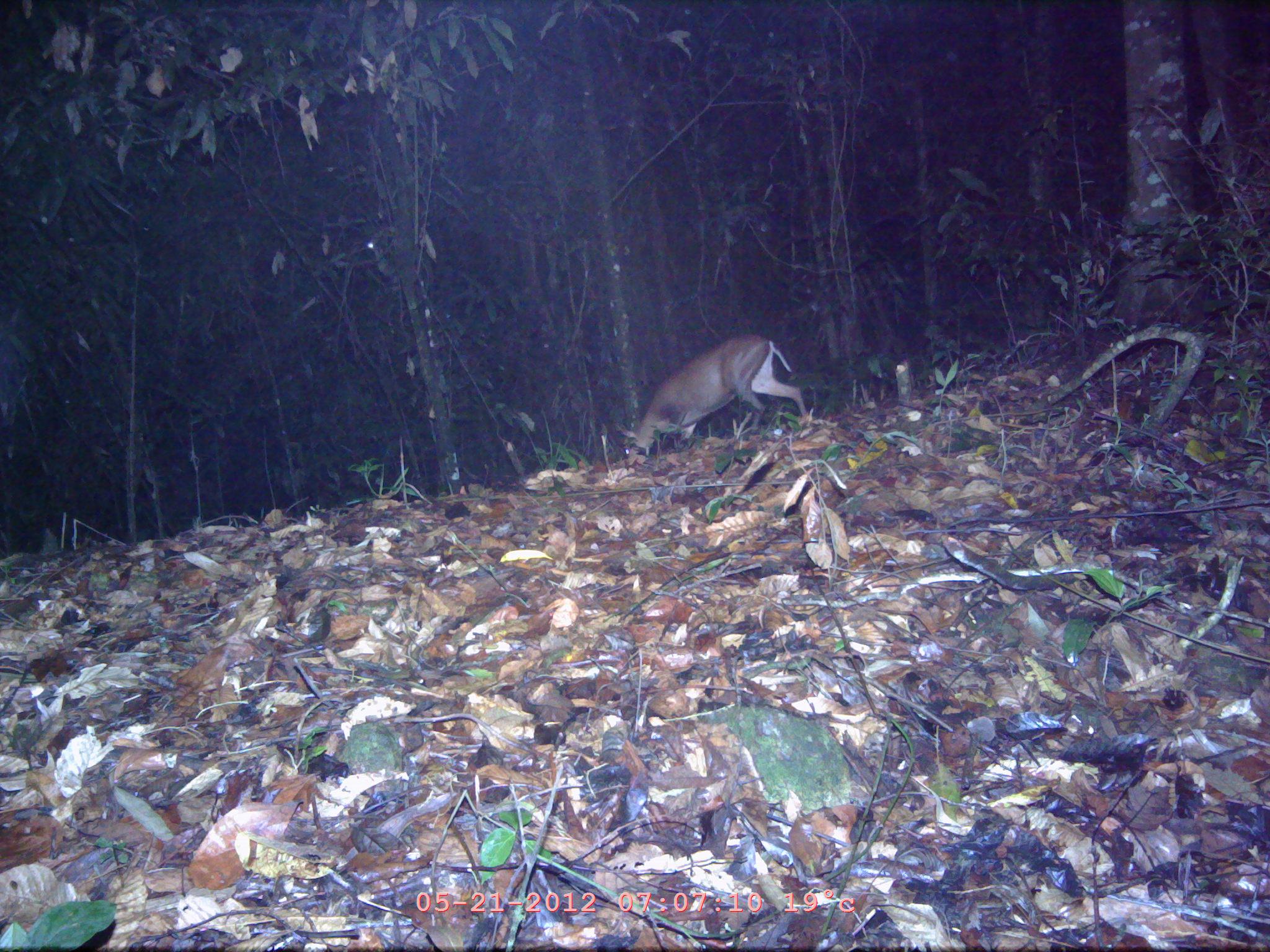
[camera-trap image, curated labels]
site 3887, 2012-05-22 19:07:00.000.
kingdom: Animalia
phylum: Chordata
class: Mammalia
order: Artiodactyla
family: Cervidae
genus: Muntiacus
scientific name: Muntiacus muntjak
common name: southern red muntjac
Muntiacus muntjak (southern red muntjac), count 1.